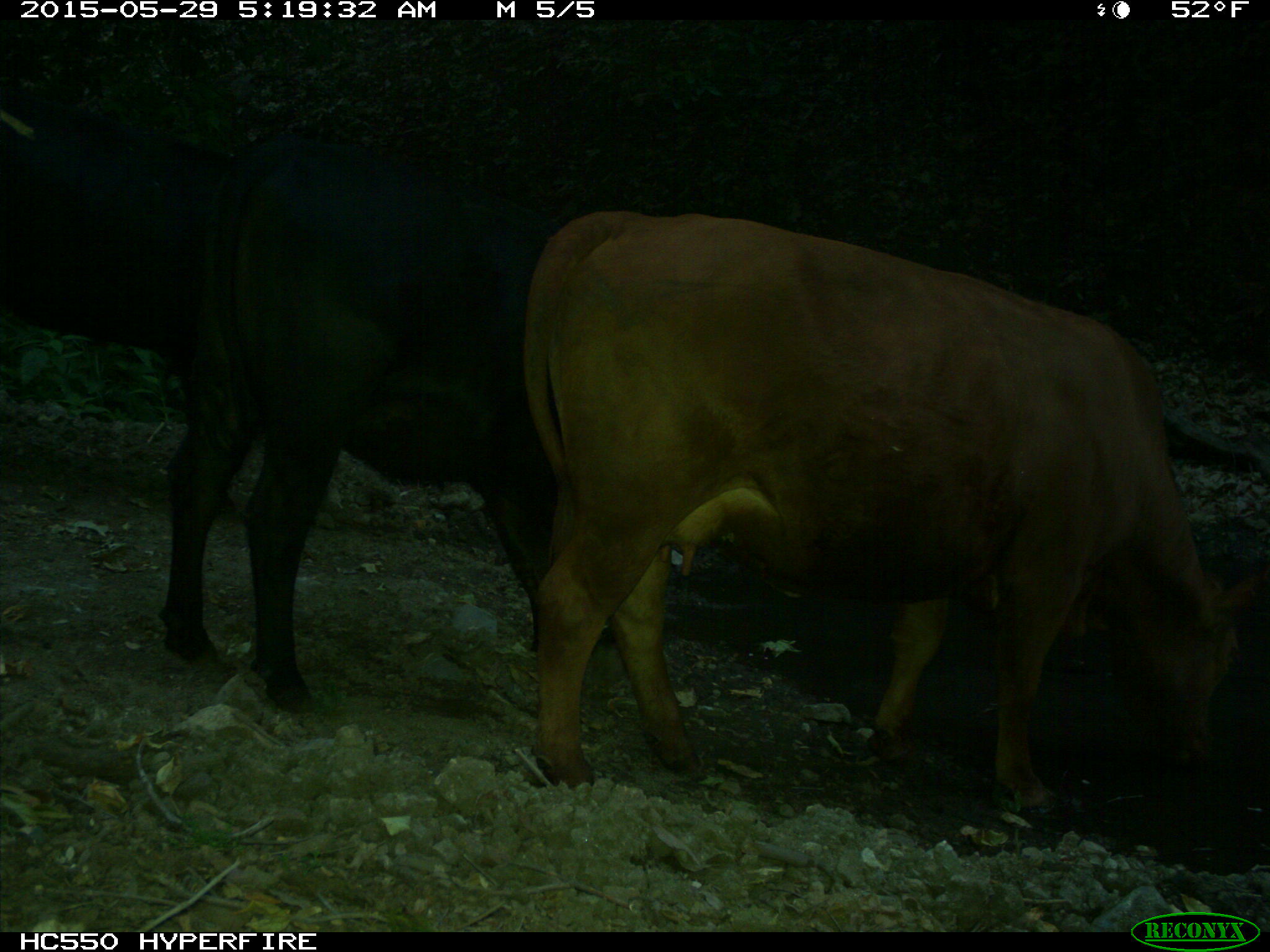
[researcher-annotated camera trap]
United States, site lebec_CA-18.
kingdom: Animalia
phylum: Chordata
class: Mammalia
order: Artiodactyla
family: Bovidae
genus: Bos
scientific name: Bos taurus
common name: domestic cow